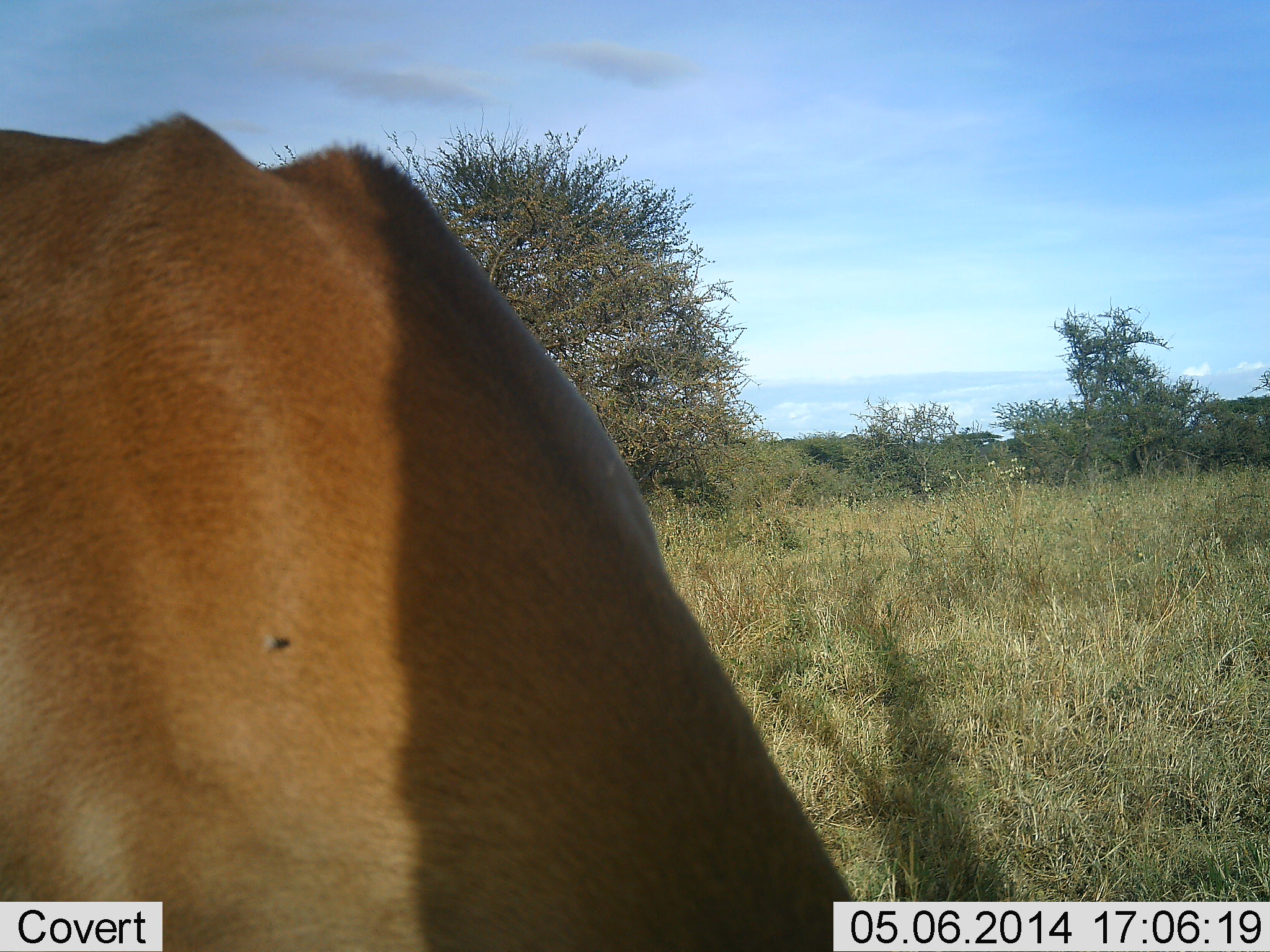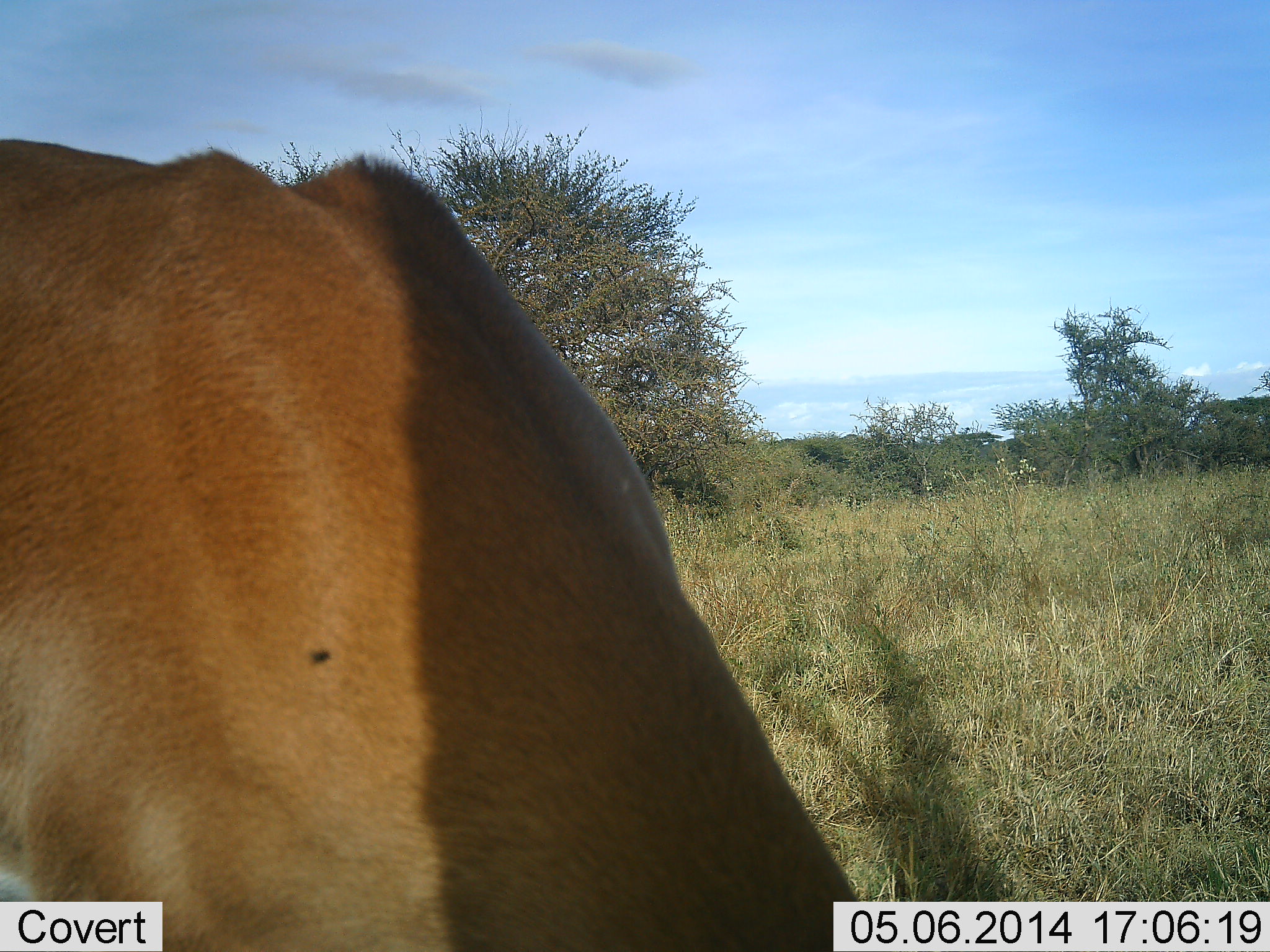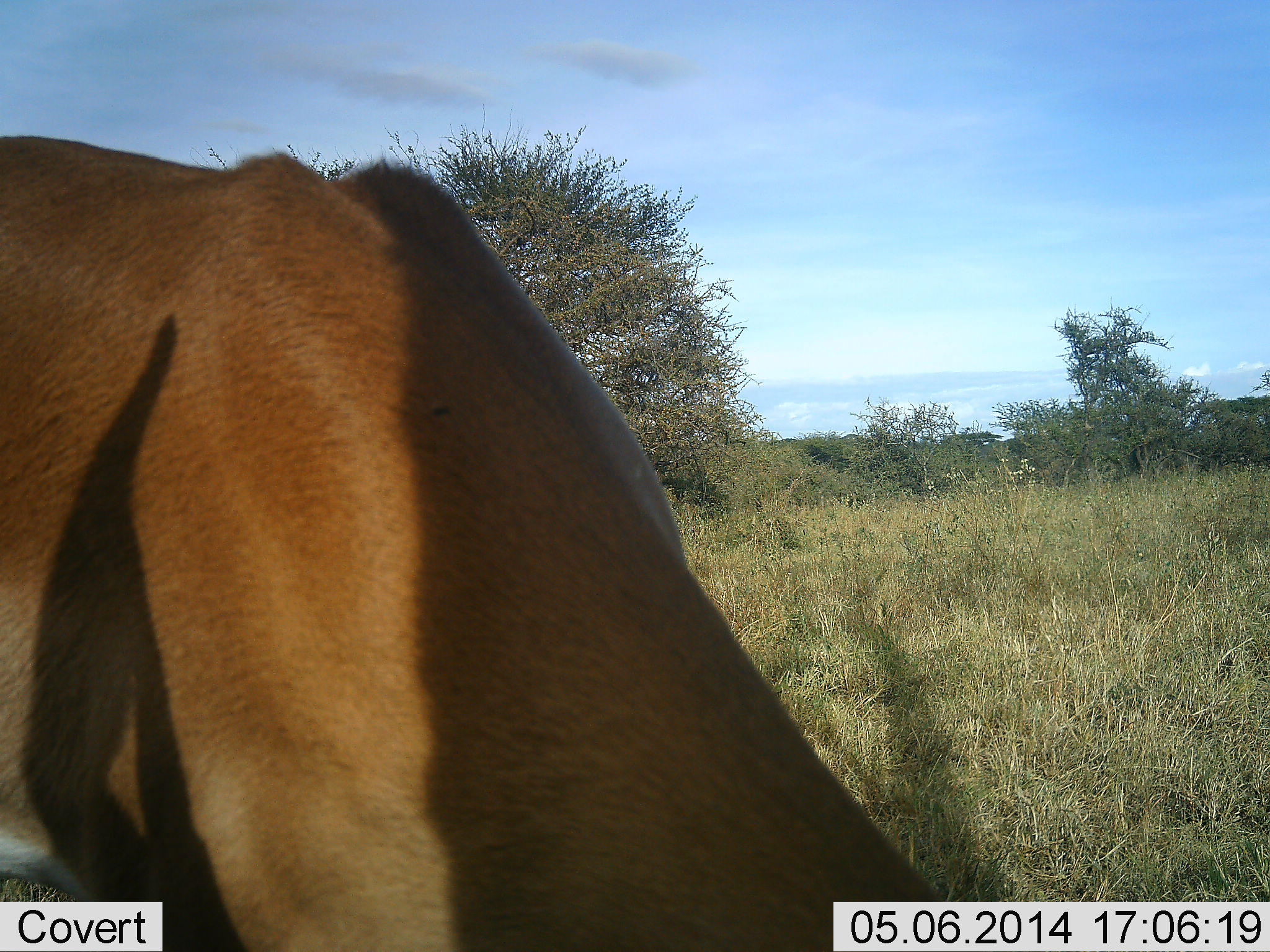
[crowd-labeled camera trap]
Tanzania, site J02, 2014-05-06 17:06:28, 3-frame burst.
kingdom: Animalia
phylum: Chordata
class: Mammalia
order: Artiodactyla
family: Bovidae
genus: Aepyceros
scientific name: Aepyceros melampus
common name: impala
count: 1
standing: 20%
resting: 0%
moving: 0%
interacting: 0%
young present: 0%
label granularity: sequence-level